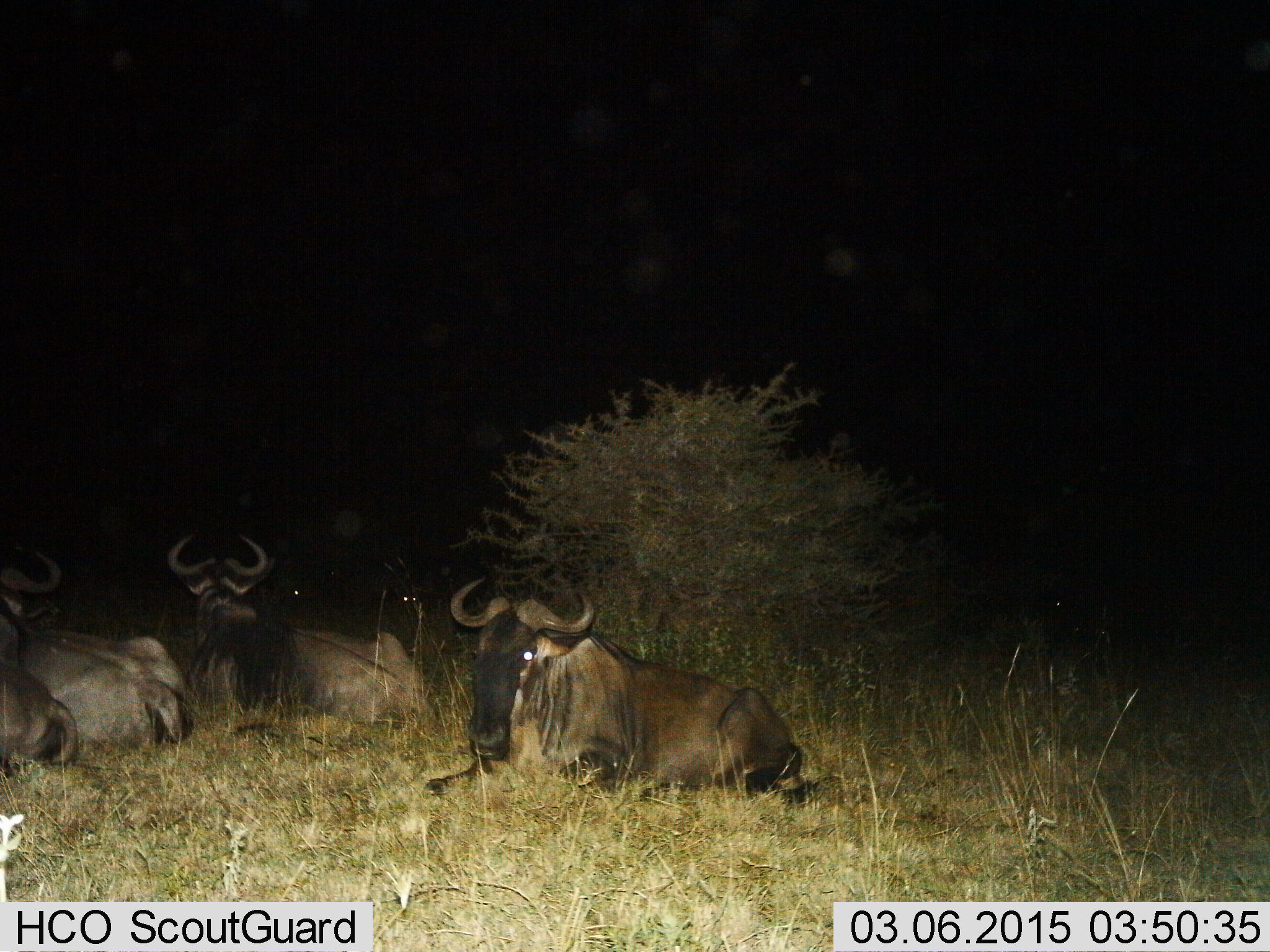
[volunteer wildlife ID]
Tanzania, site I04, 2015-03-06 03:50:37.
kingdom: Animalia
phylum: Chordata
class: Mammalia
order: Artiodactyla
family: Bovidae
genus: Connochaetes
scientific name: Connochaetes taurinus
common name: blue wildebeest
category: wildebeest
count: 4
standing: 0%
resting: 100%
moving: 0%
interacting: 0%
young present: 0%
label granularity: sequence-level